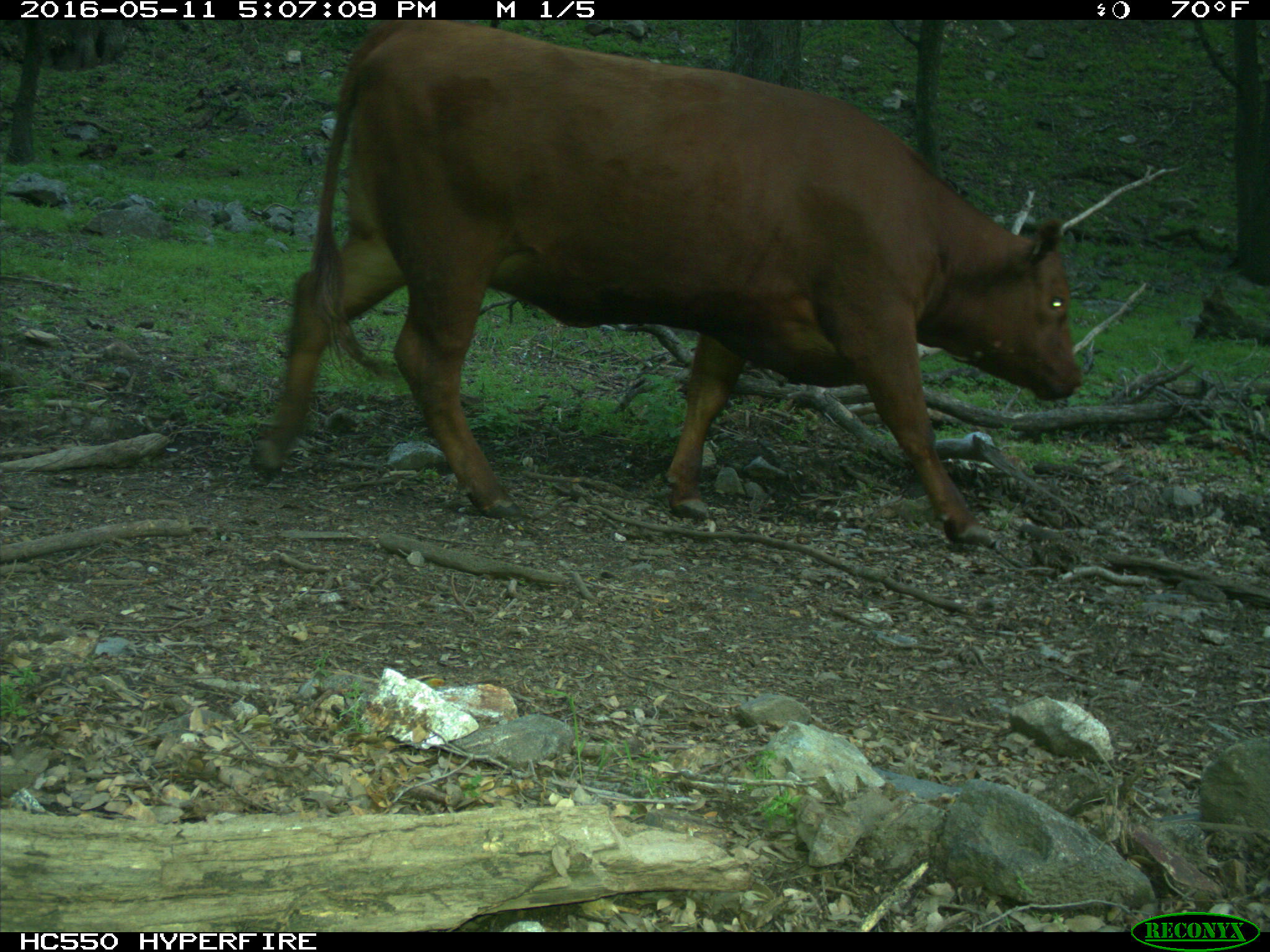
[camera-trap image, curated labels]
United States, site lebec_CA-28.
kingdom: Animalia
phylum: Chordata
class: Mammalia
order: Artiodactyla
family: Bovidae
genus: Bos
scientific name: Bos taurus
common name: domestic cow